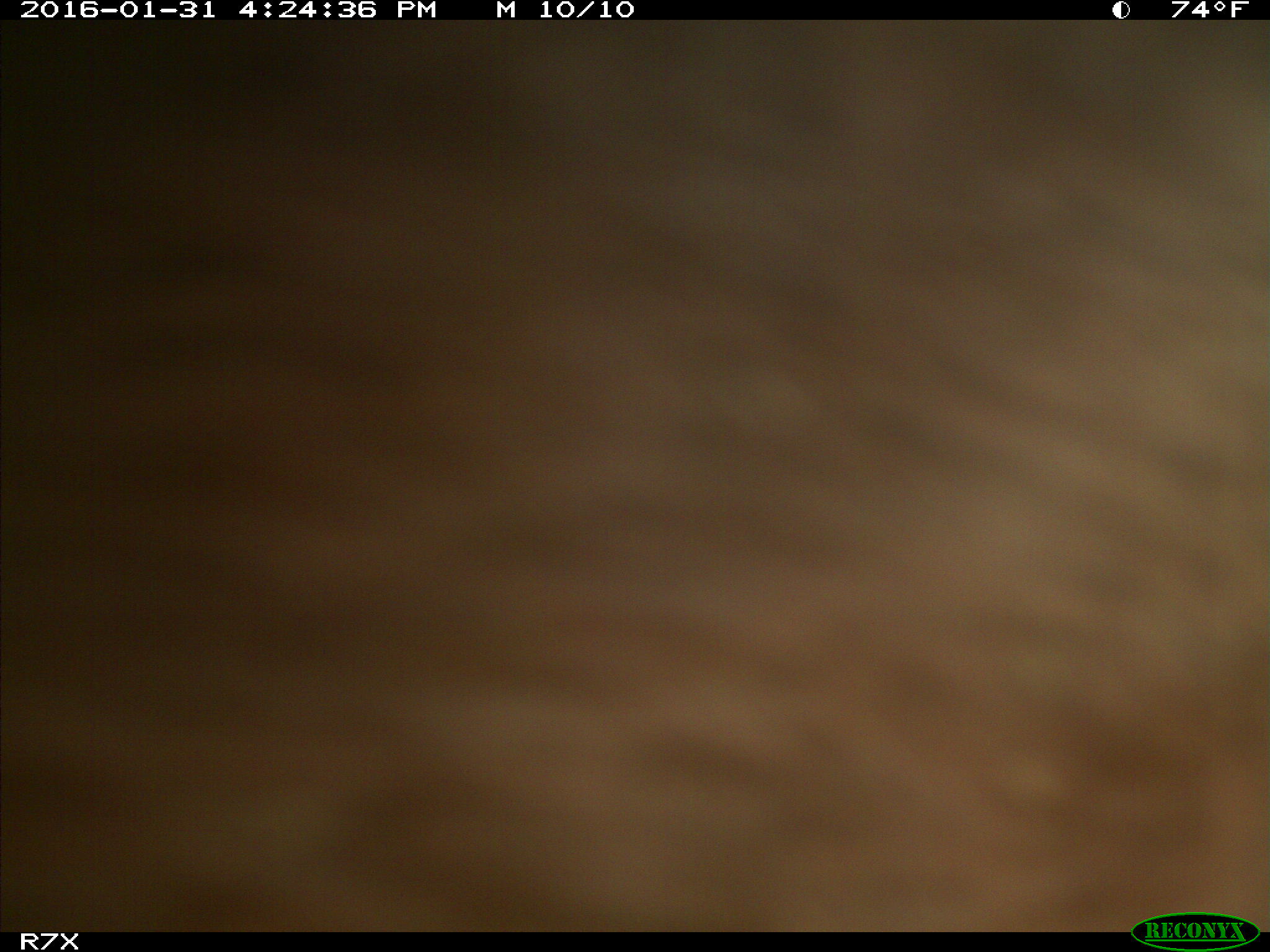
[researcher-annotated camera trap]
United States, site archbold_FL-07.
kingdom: Animalia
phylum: Chordata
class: Mammalia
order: Artiodactyla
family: Bovidae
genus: Bos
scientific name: Bos taurus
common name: domestic cow